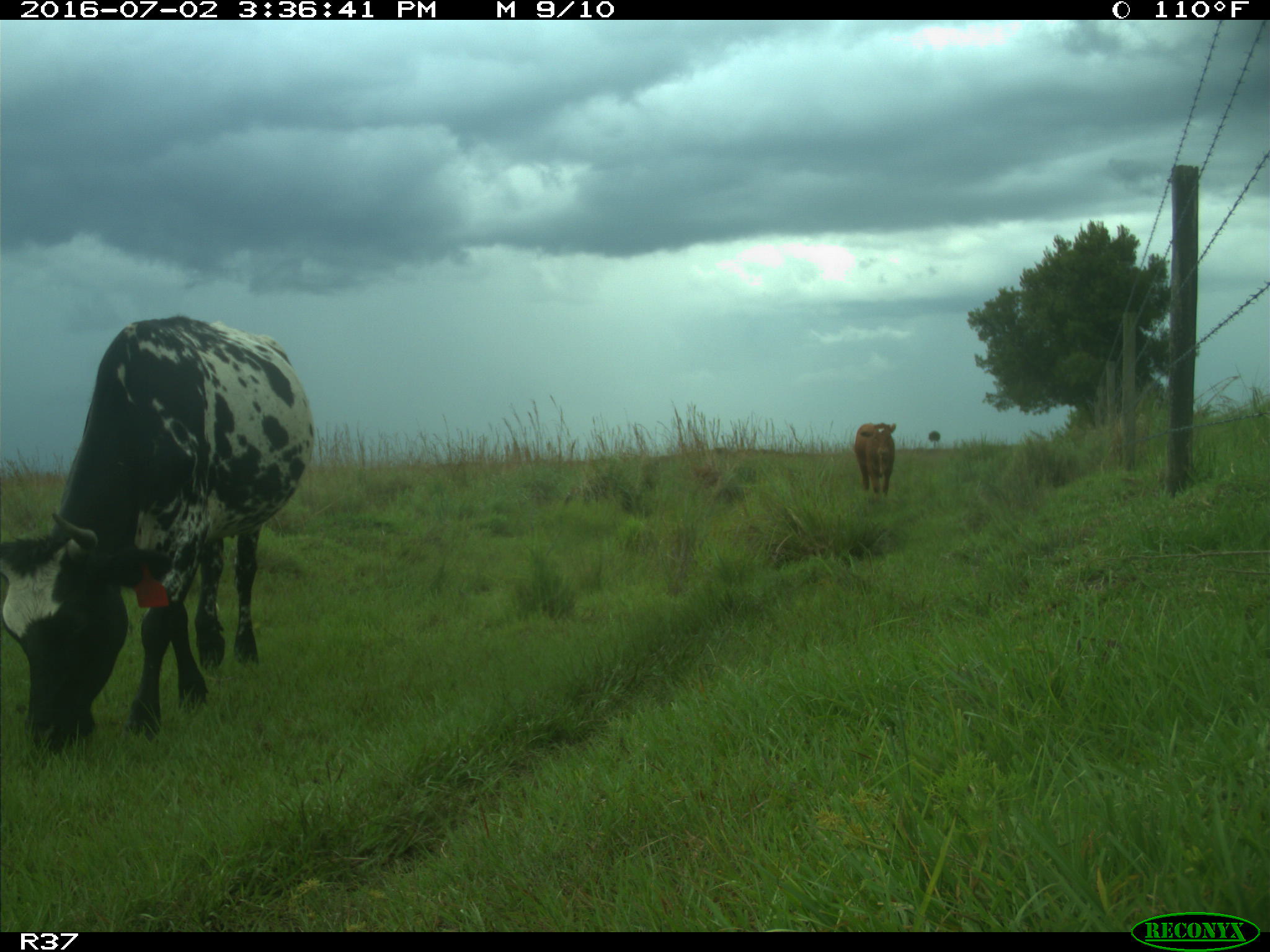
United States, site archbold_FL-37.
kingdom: Animalia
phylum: Chordata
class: Mammalia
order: Artiodactyla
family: Bovidae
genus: Bos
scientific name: Bos taurus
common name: domestic cow